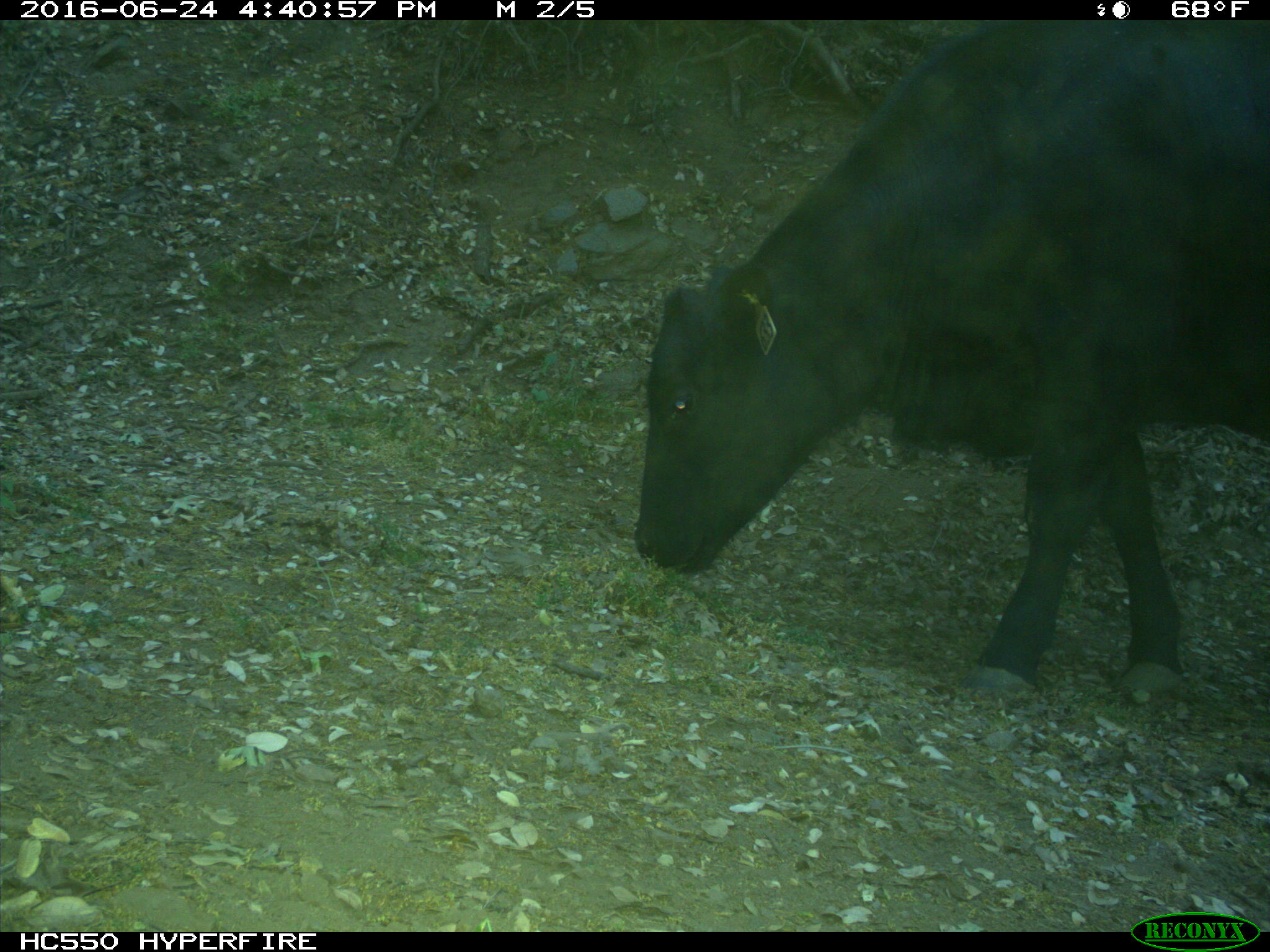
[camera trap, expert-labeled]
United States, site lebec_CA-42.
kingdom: Animalia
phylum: Chordata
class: Mammalia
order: Artiodactyla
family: Bovidae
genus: Bos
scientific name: Bos taurus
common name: domestic cow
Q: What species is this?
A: Bos taurus (domestic cow).